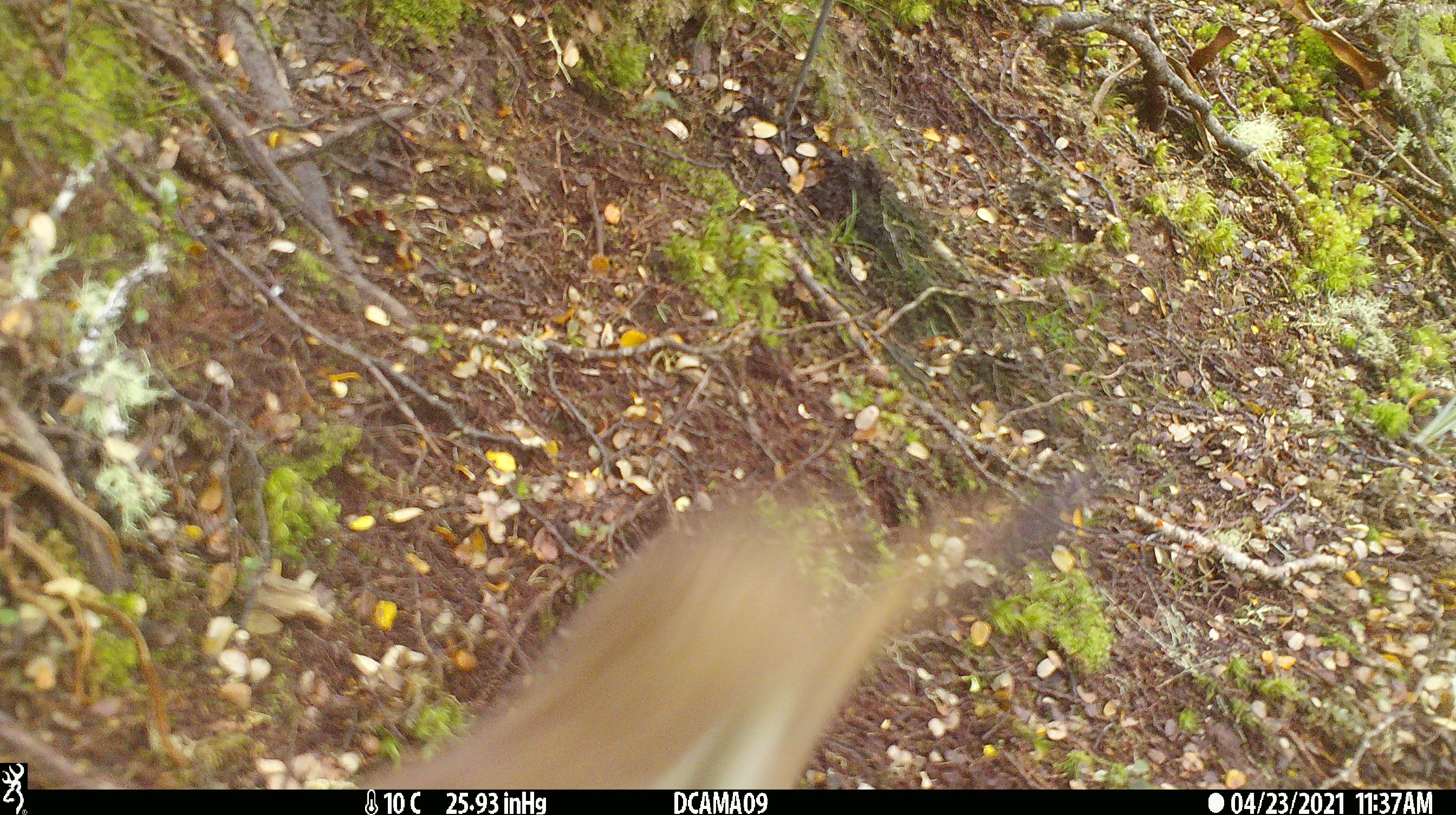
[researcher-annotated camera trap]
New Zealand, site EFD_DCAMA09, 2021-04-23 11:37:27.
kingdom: Animalia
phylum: Chordata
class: Mammalia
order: Carnivora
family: Mustelidae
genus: Mustela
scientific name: Mustela erminea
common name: stoat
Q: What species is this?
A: Stoat (Mustela erminea).